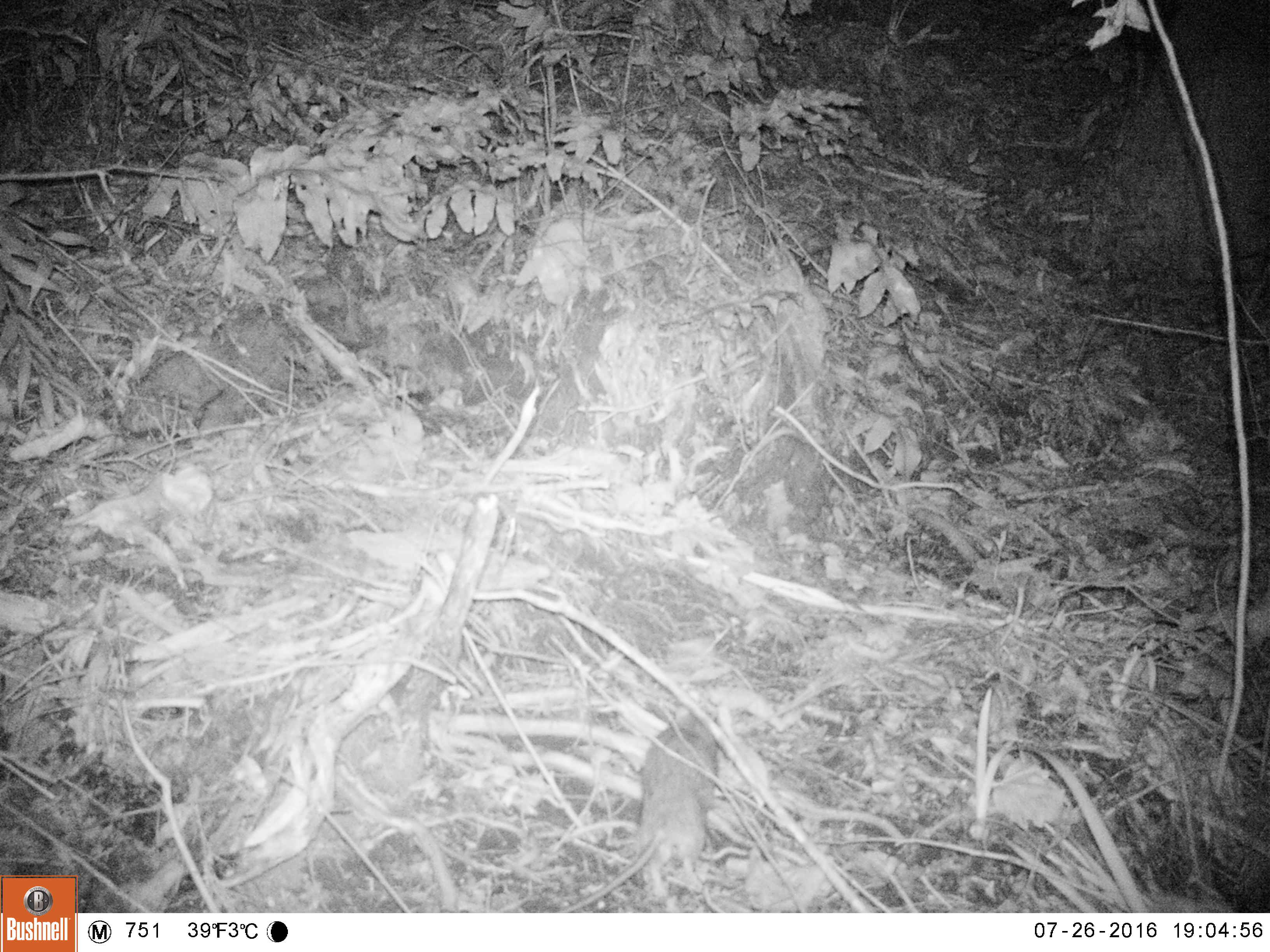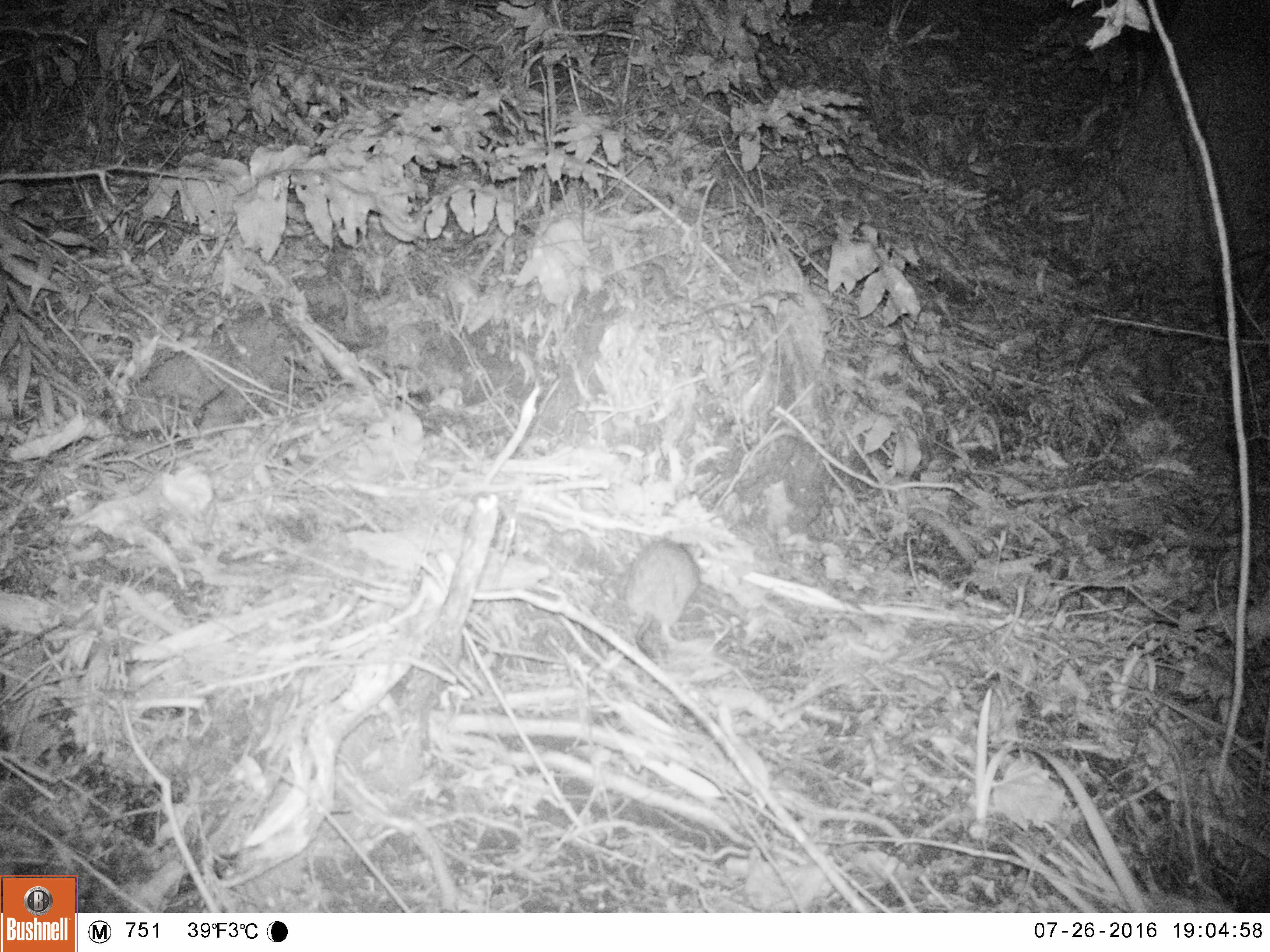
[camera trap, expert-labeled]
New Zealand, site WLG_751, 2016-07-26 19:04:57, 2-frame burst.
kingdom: Animalia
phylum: Chordata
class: Mammalia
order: Rodentia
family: Muridae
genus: Rattus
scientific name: Rattus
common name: rat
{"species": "rat (Rattus)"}